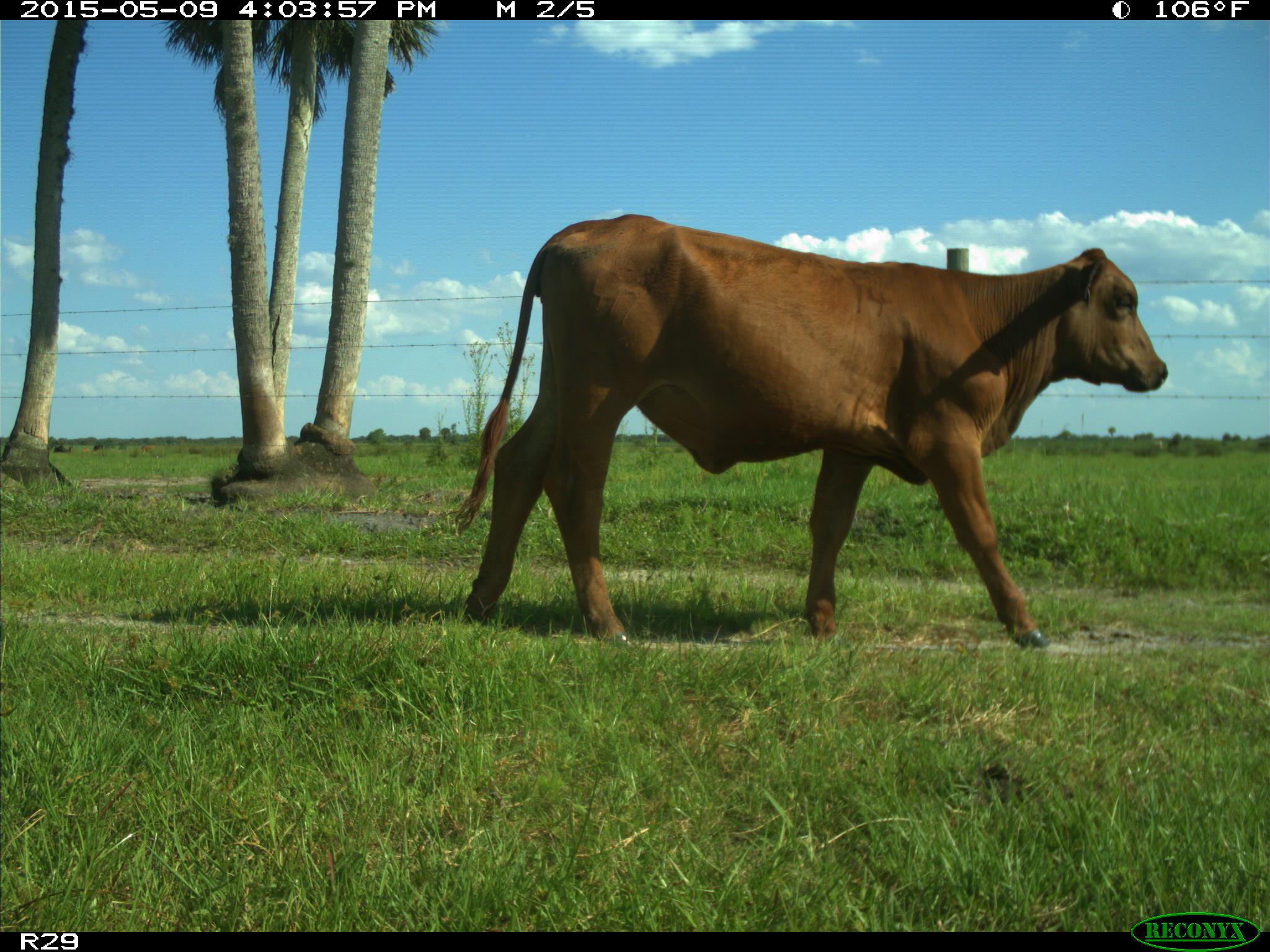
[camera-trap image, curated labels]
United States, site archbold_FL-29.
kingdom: Animalia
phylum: Chordata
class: Mammalia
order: Artiodactyla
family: Bovidae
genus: Bos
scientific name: Bos taurus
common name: domestic cow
Bos taurus (domestic cow).